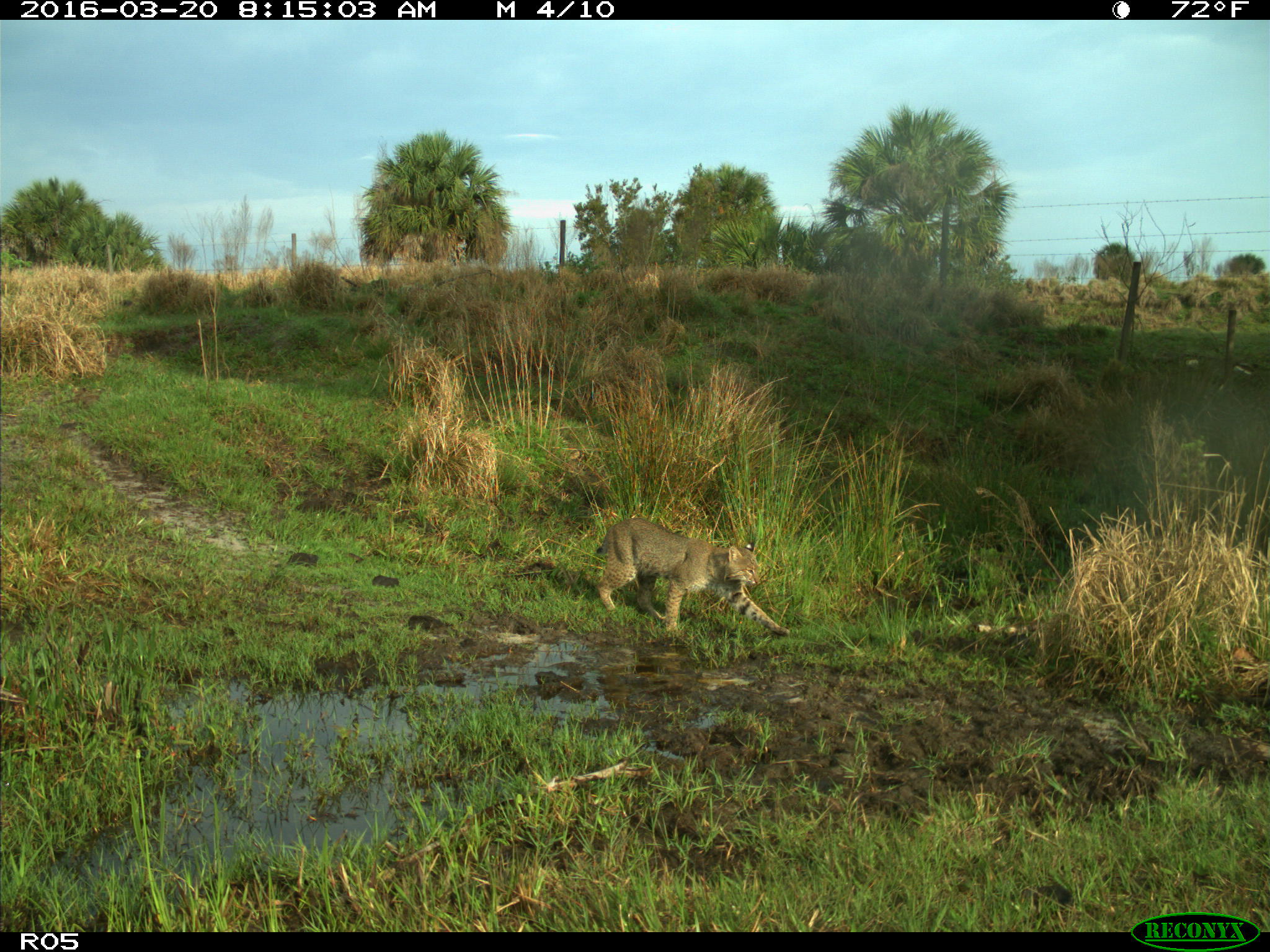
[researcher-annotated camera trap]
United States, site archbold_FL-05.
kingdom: Animalia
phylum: Chordata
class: Mammalia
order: Carnivora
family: Felidae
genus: Lynx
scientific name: Lynx rufus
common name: bobcat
Lynx rufus (bobcat).